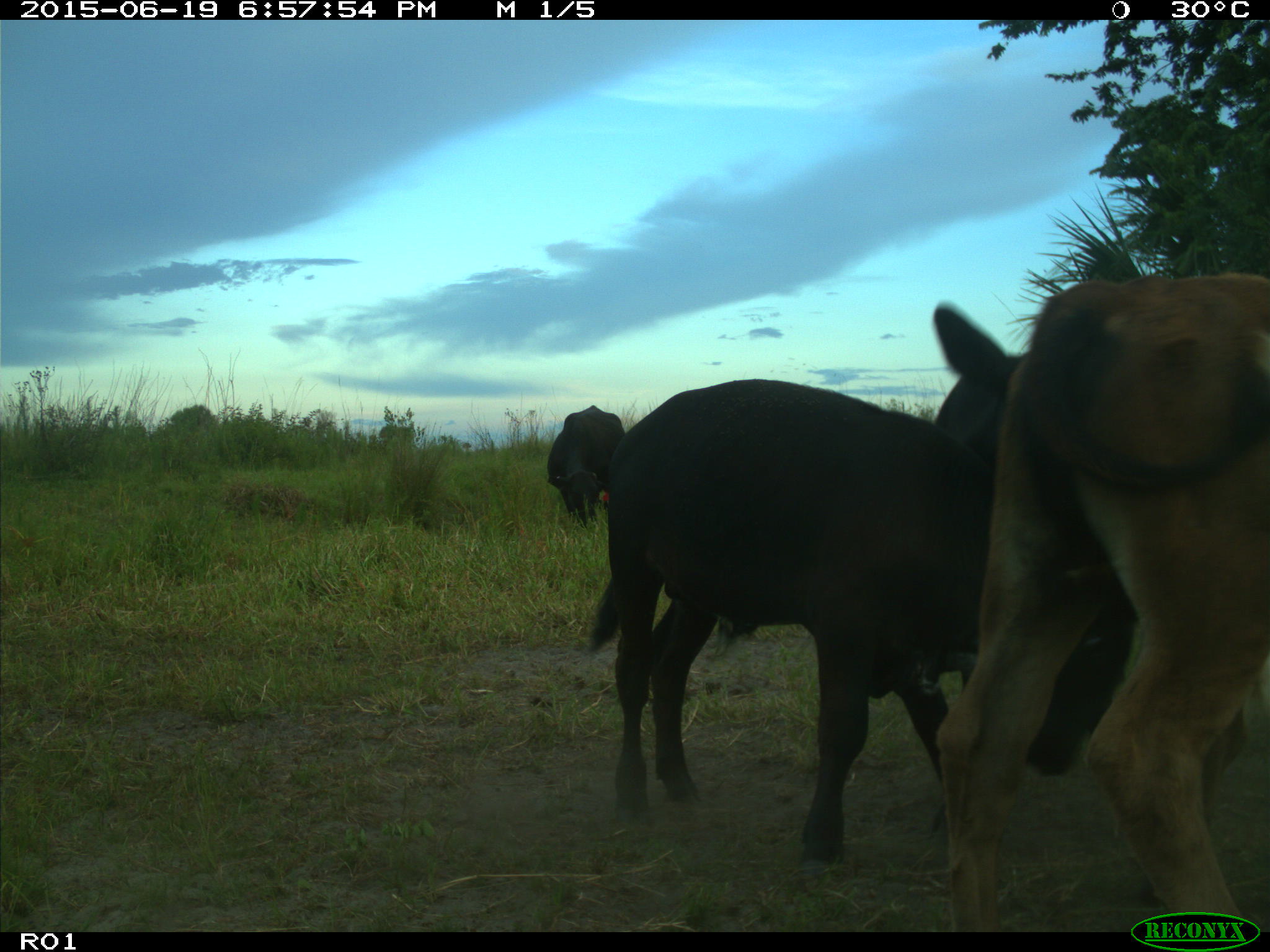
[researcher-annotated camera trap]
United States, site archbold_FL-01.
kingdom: Animalia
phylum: Chordata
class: Mammalia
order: Artiodactyla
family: Bovidae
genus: Bos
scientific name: Bos taurus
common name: domestic cow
Bos taurus (domestic cow).